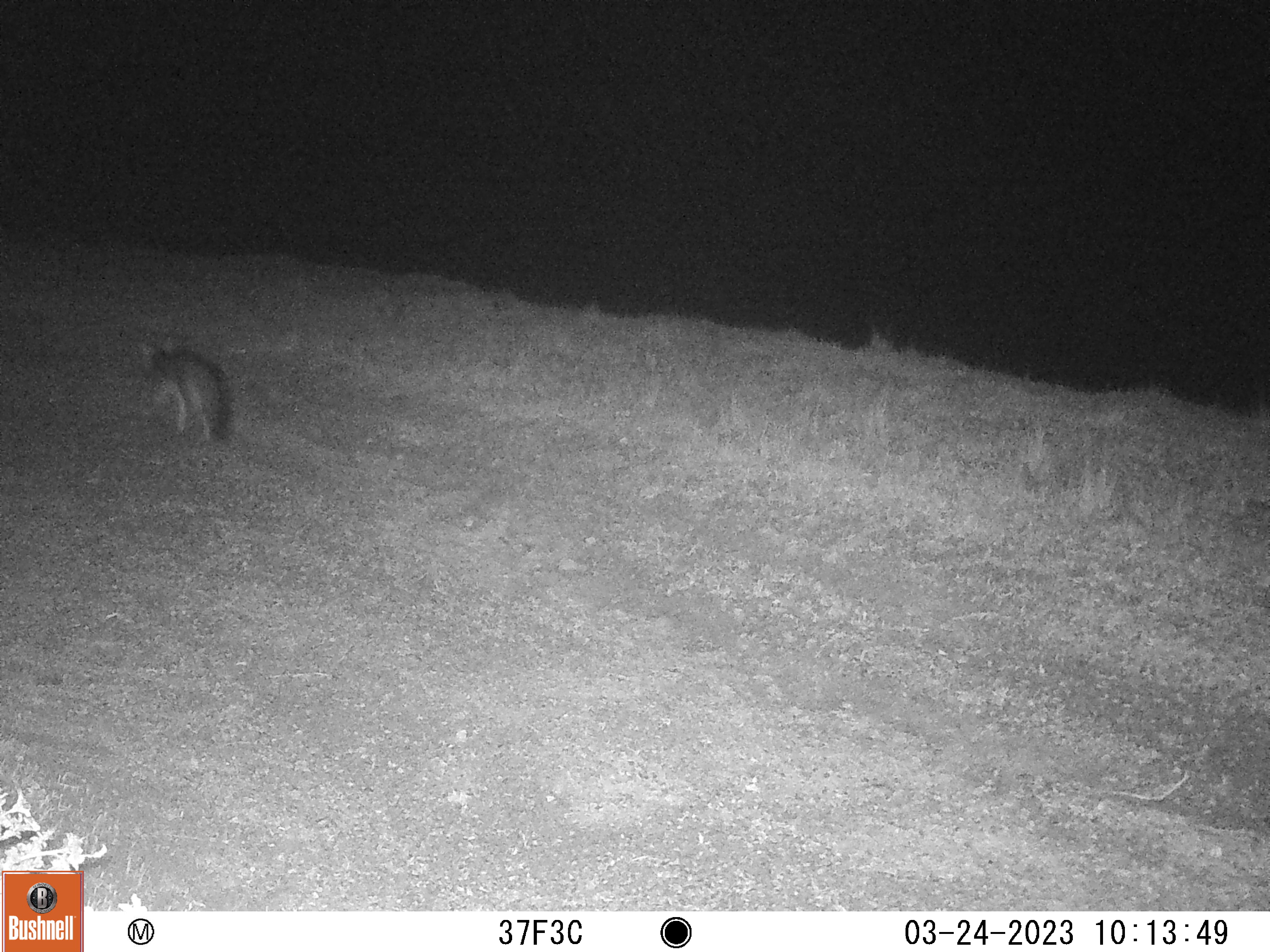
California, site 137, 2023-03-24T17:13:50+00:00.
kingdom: Animalia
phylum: Chordata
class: Mammalia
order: Carnivora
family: Canidae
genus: Urocyon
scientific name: Urocyon cinereoargenteus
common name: gray fox